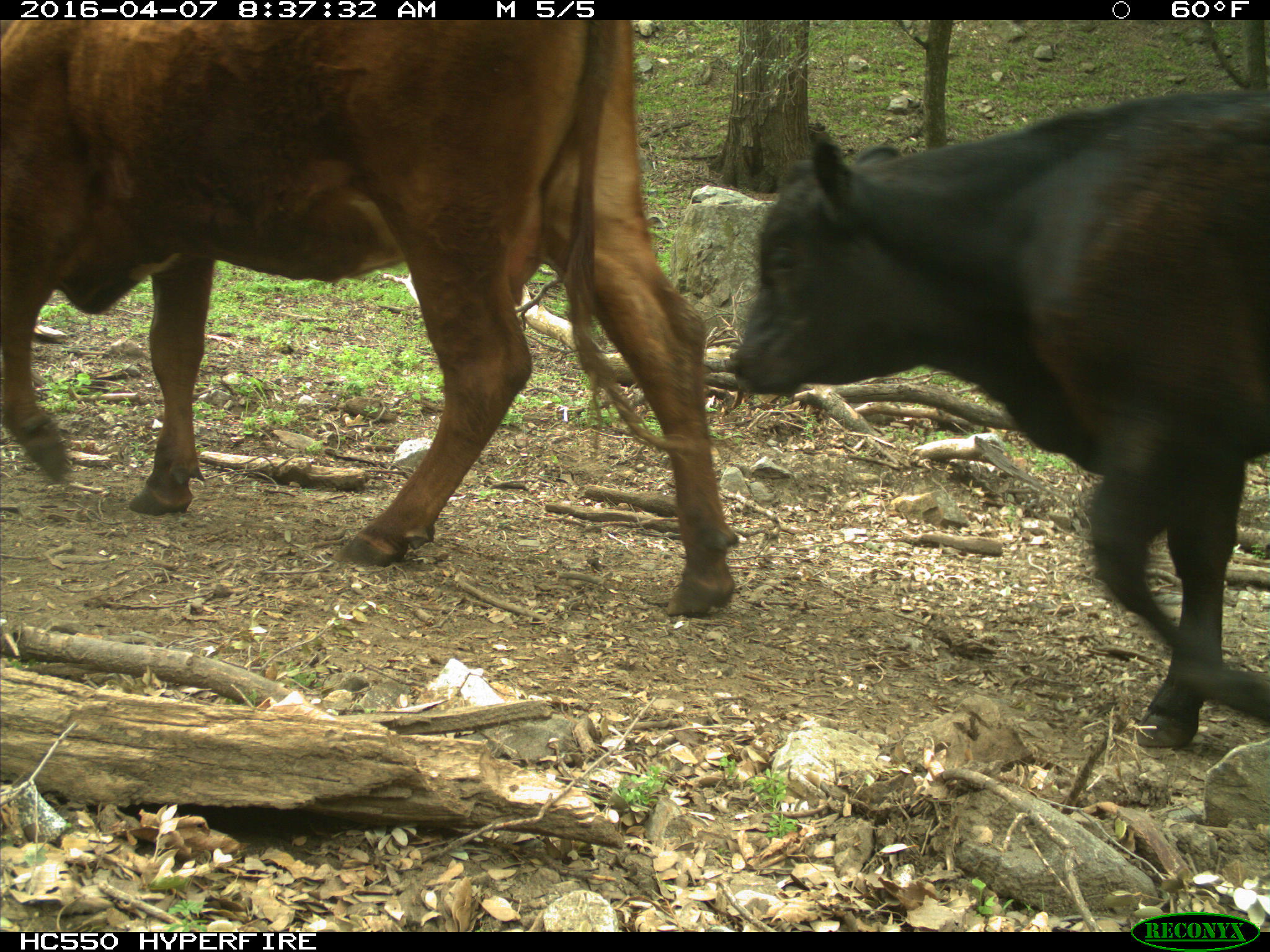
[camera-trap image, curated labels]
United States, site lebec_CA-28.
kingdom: Animalia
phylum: Chordata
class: Mammalia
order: Artiodactyla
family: Bovidae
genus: Bos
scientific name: Bos taurus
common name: domestic cow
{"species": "Bos taurus (domestic cow)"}